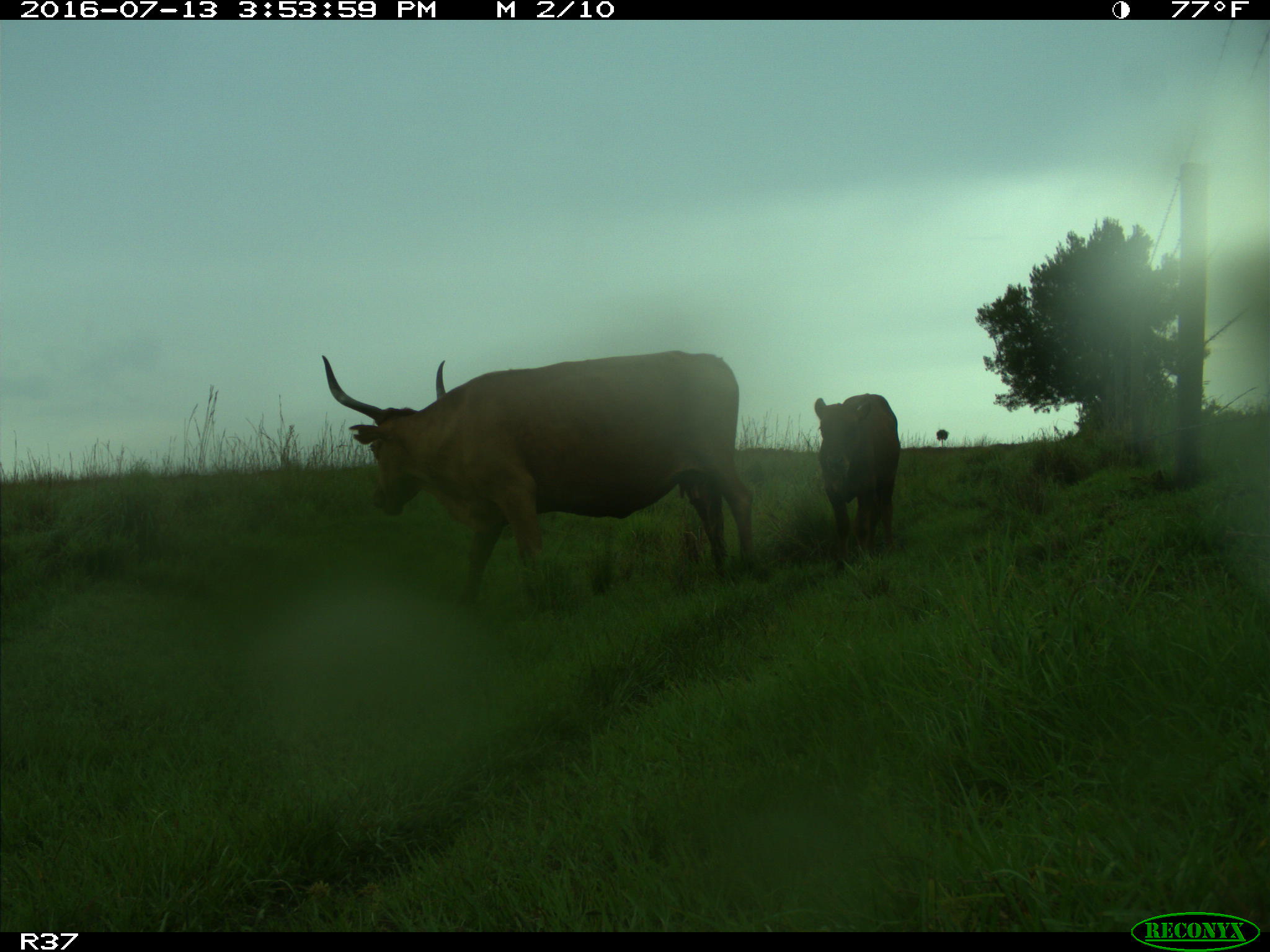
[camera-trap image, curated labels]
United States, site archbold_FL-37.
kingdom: Animalia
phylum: Chordata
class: Mammalia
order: Artiodactyla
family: Bovidae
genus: Bos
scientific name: Bos taurus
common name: domestic cow